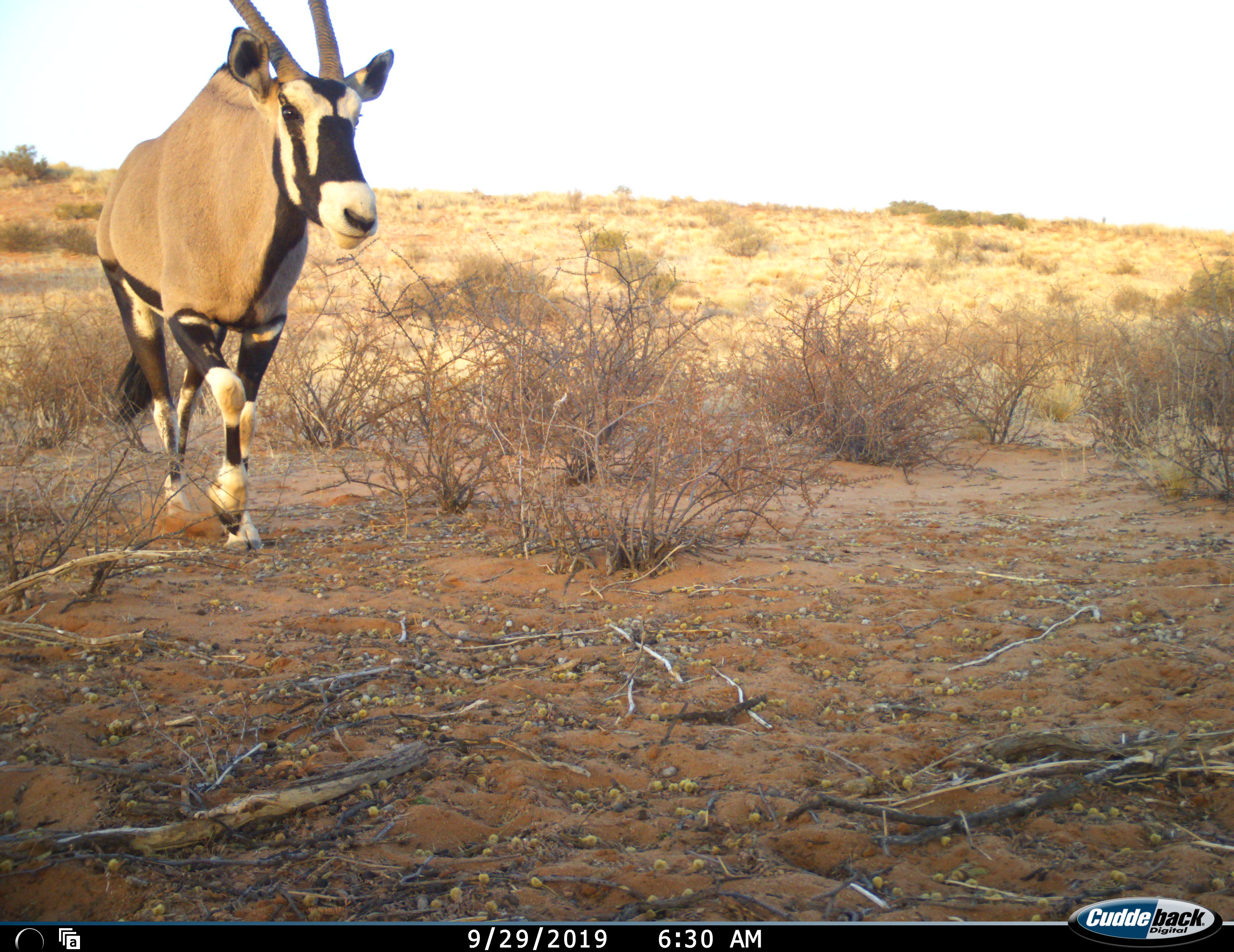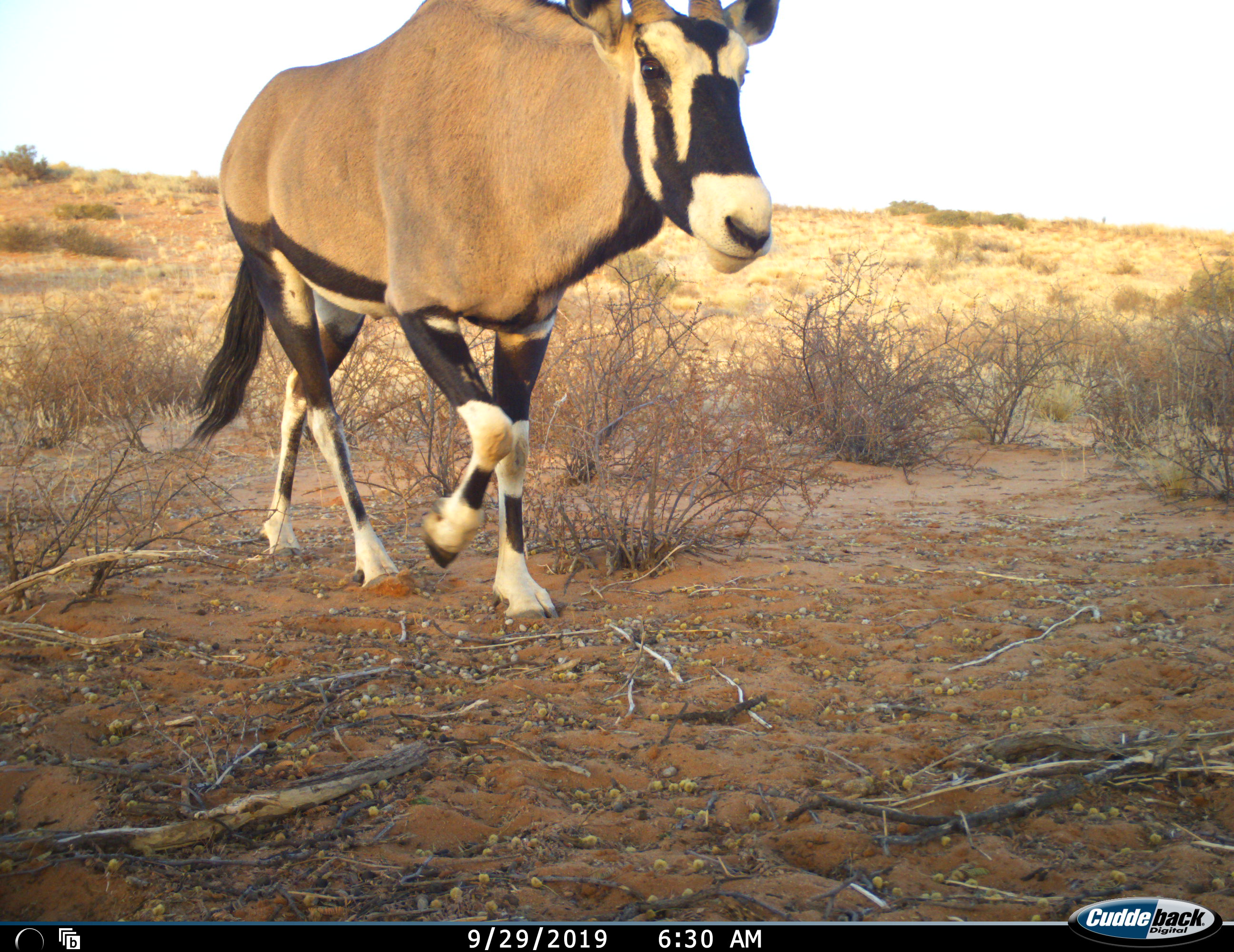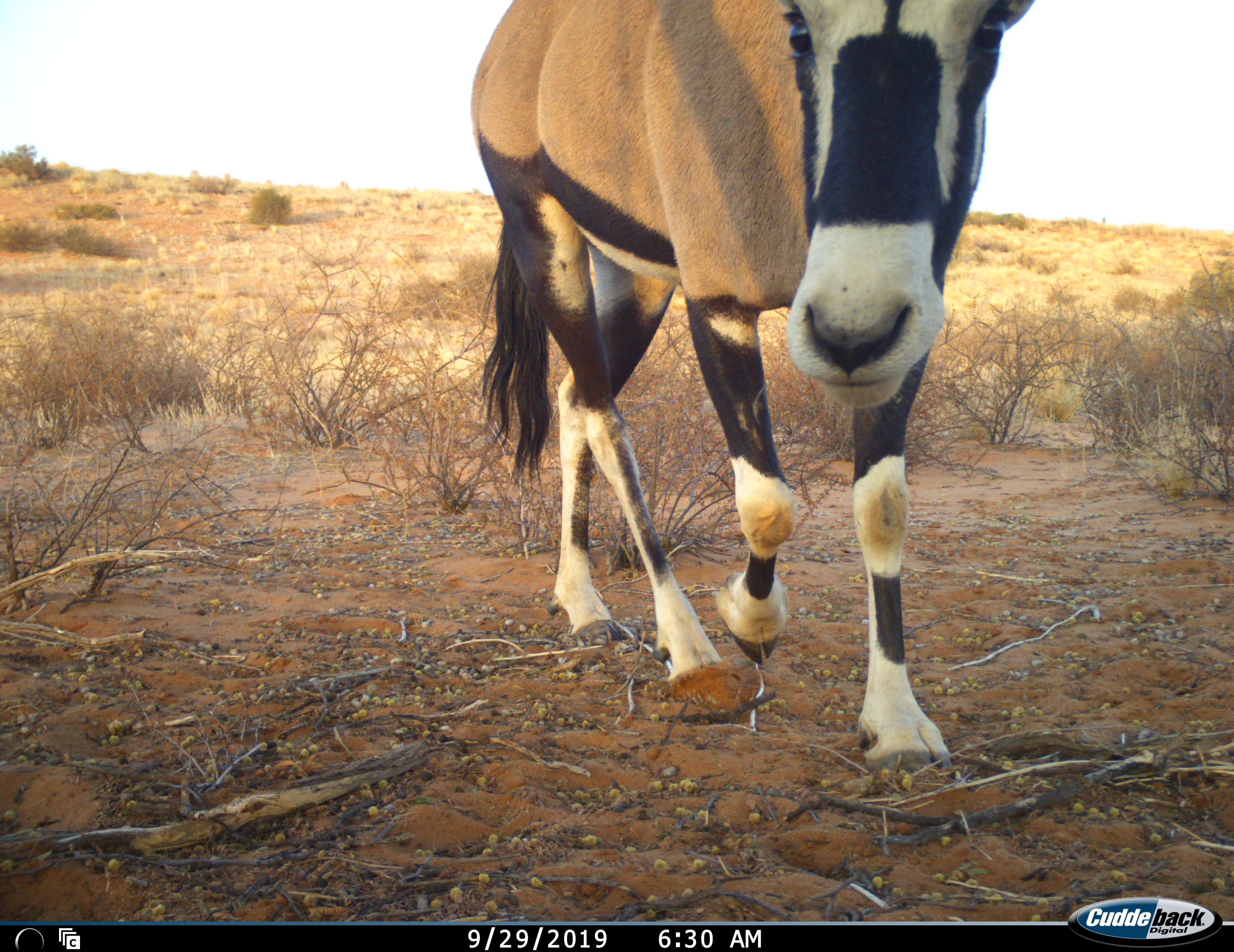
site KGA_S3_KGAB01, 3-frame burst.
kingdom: Animalia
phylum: Chordata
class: Mammalia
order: Artiodactyla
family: Bovidae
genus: Oryx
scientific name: Oryx gazella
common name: gemsbok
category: oryx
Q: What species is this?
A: Oryx (gemsbok) (Oryx gazella).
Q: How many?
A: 1.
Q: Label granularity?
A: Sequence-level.